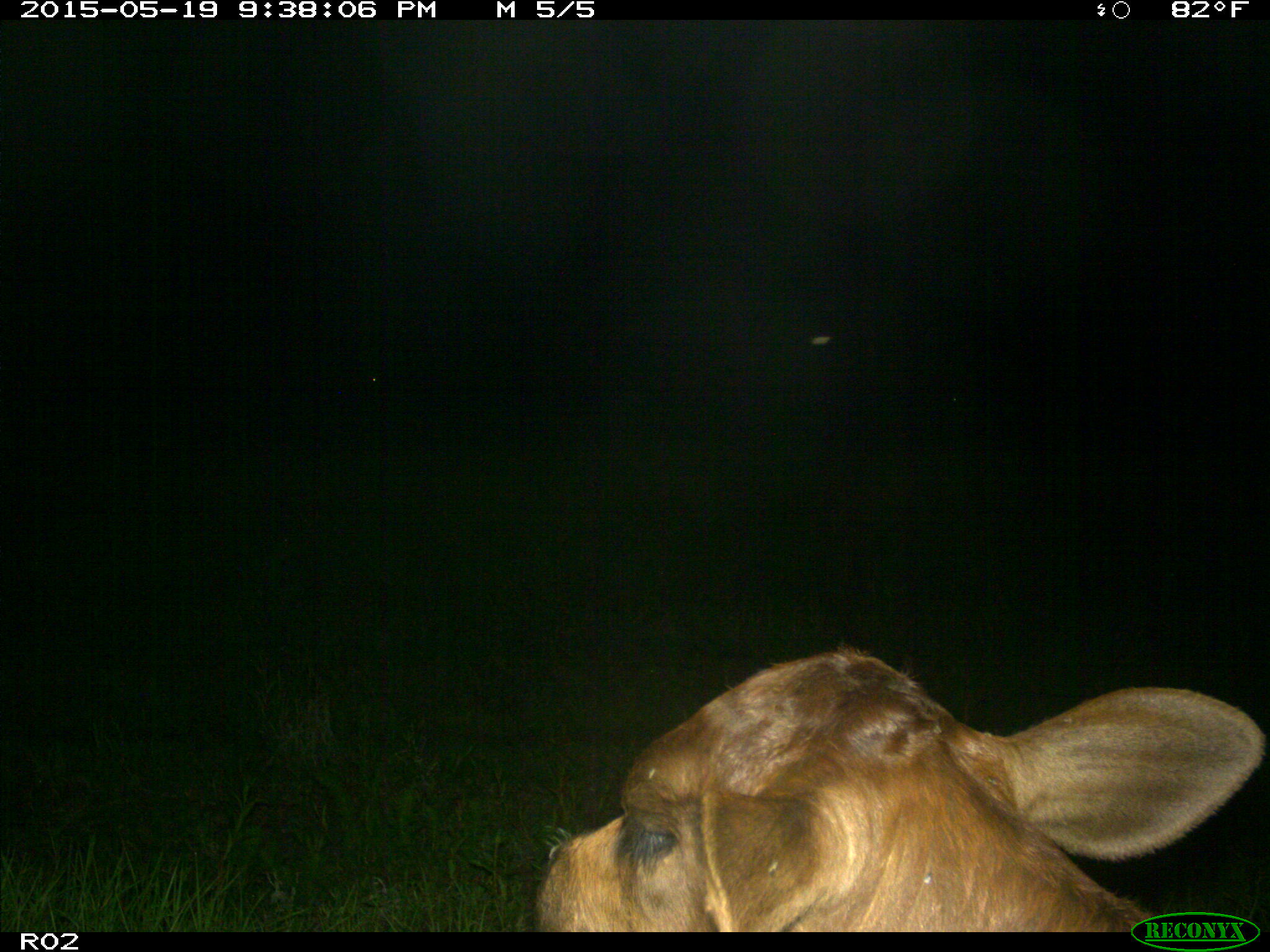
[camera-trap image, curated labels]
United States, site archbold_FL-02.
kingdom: Animalia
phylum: Chordata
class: Mammalia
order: Artiodactyla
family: Bovidae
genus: Bos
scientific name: Bos taurus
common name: domestic cow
Bos taurus (domestic cow).